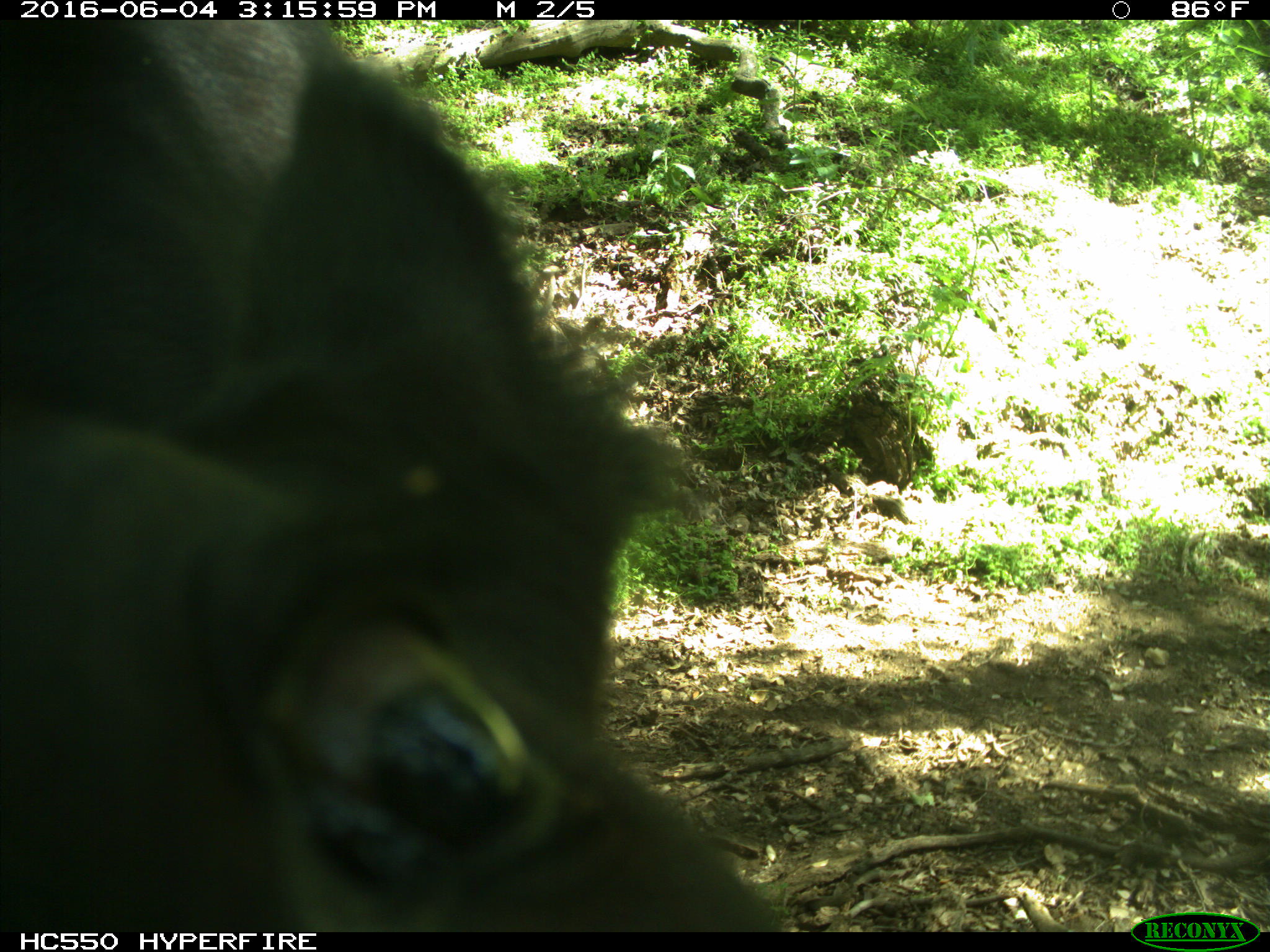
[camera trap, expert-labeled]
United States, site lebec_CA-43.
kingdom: Animalia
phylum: Chordata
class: Mammalia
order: Artiodactyla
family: Bovidae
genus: Bos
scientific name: Bos taurus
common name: domestic cow